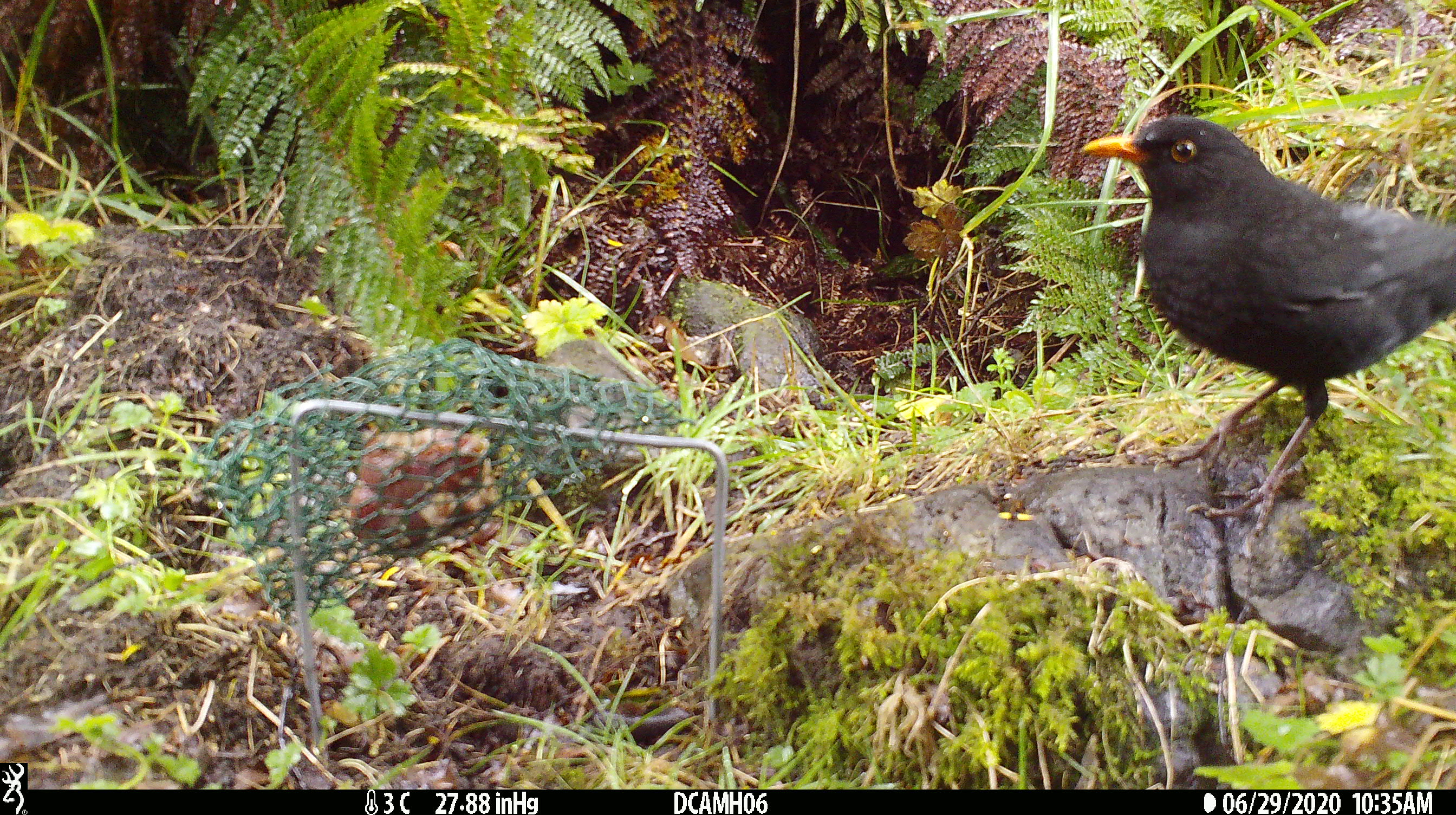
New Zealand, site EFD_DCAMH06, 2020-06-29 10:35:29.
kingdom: Animalia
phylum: Chordata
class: Aves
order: Passeriformes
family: Turdidae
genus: Turdus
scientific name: Turdus merula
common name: eurasian blackbird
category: blackbird